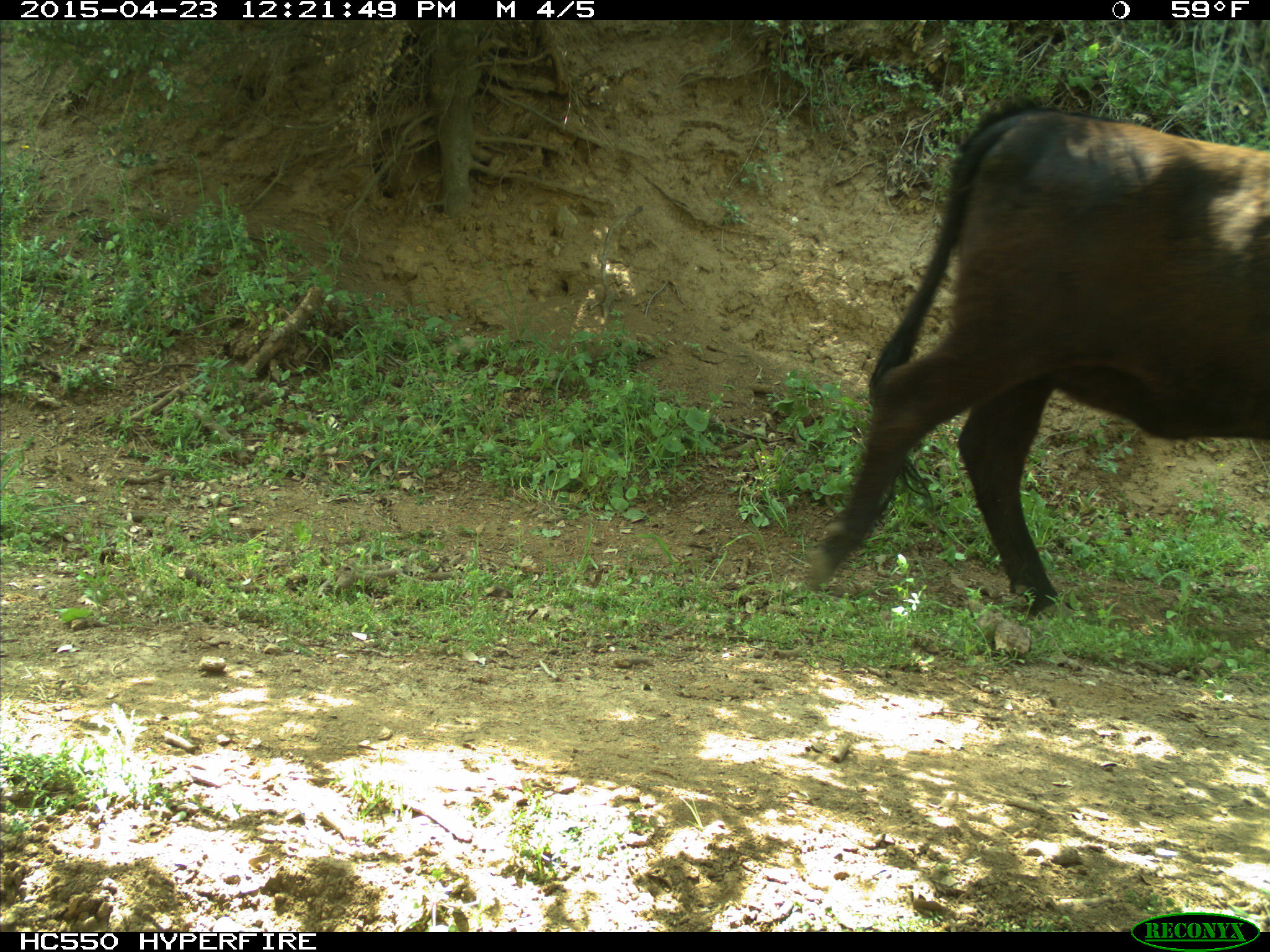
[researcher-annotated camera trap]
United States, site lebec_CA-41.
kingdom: Animalia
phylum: Chordata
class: Mammalia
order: Artiodactyla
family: Bovidae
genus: Bos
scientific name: Bos taurus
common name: domestic cow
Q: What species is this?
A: Bos taurus (domestic cow).